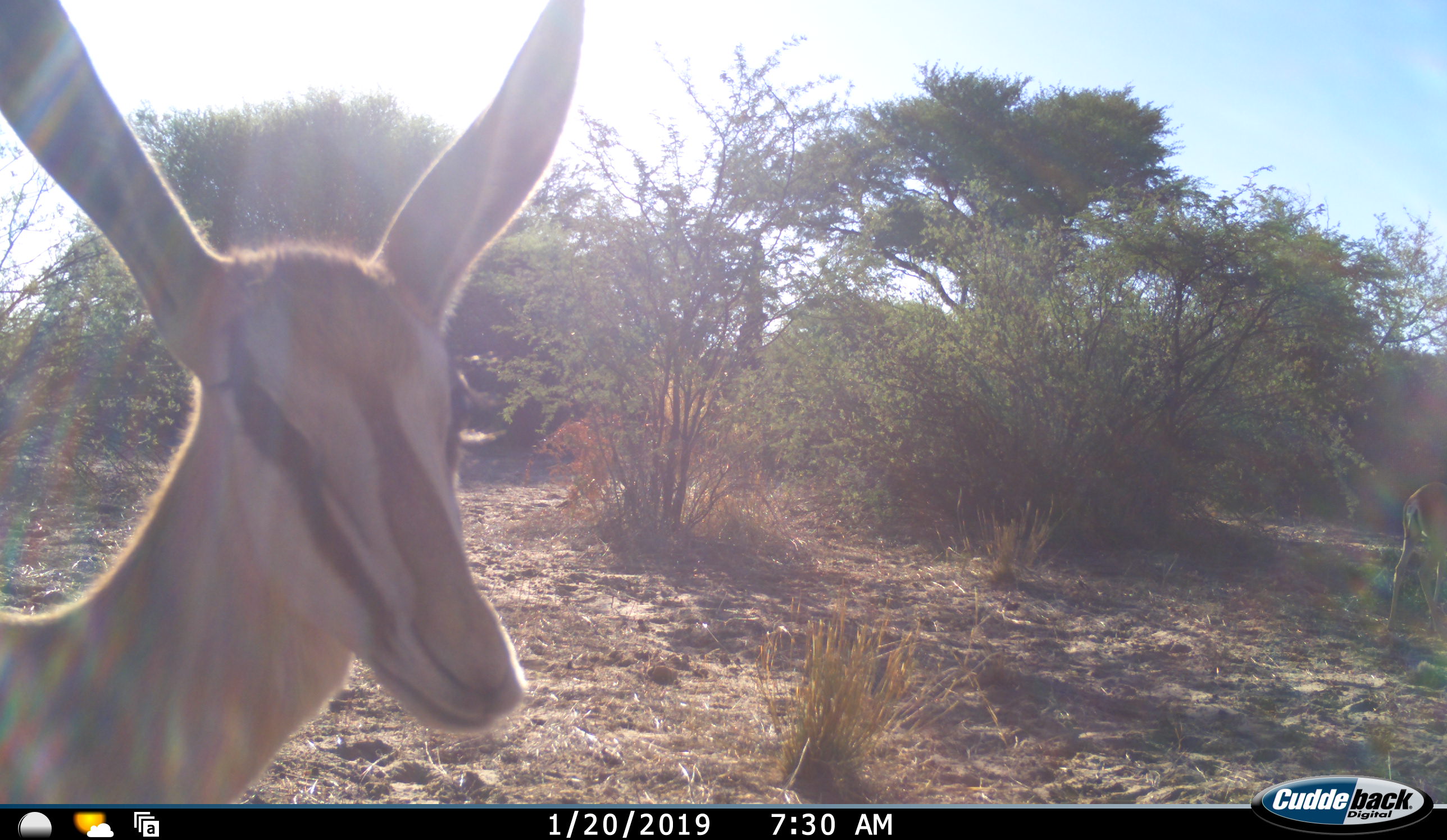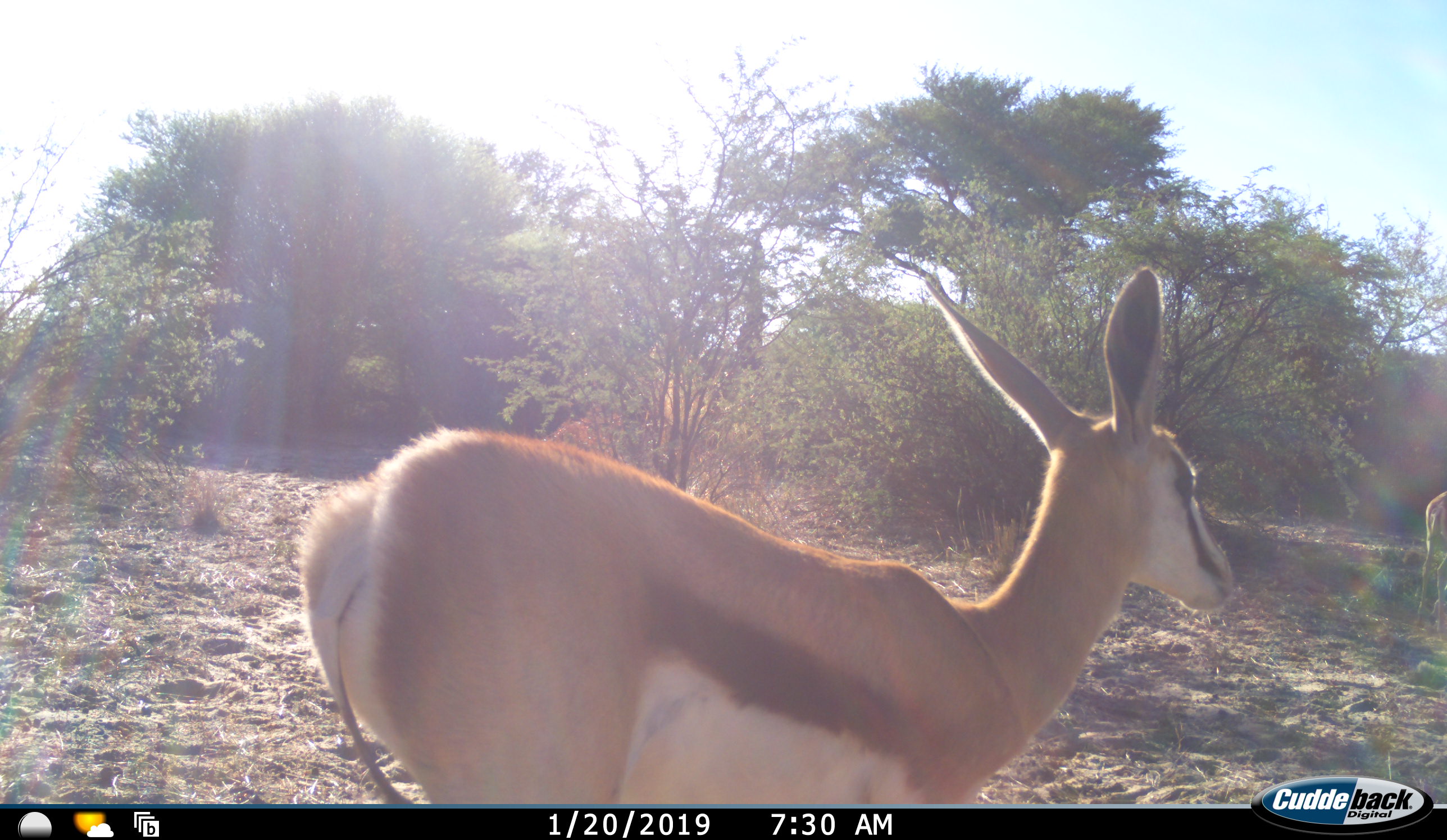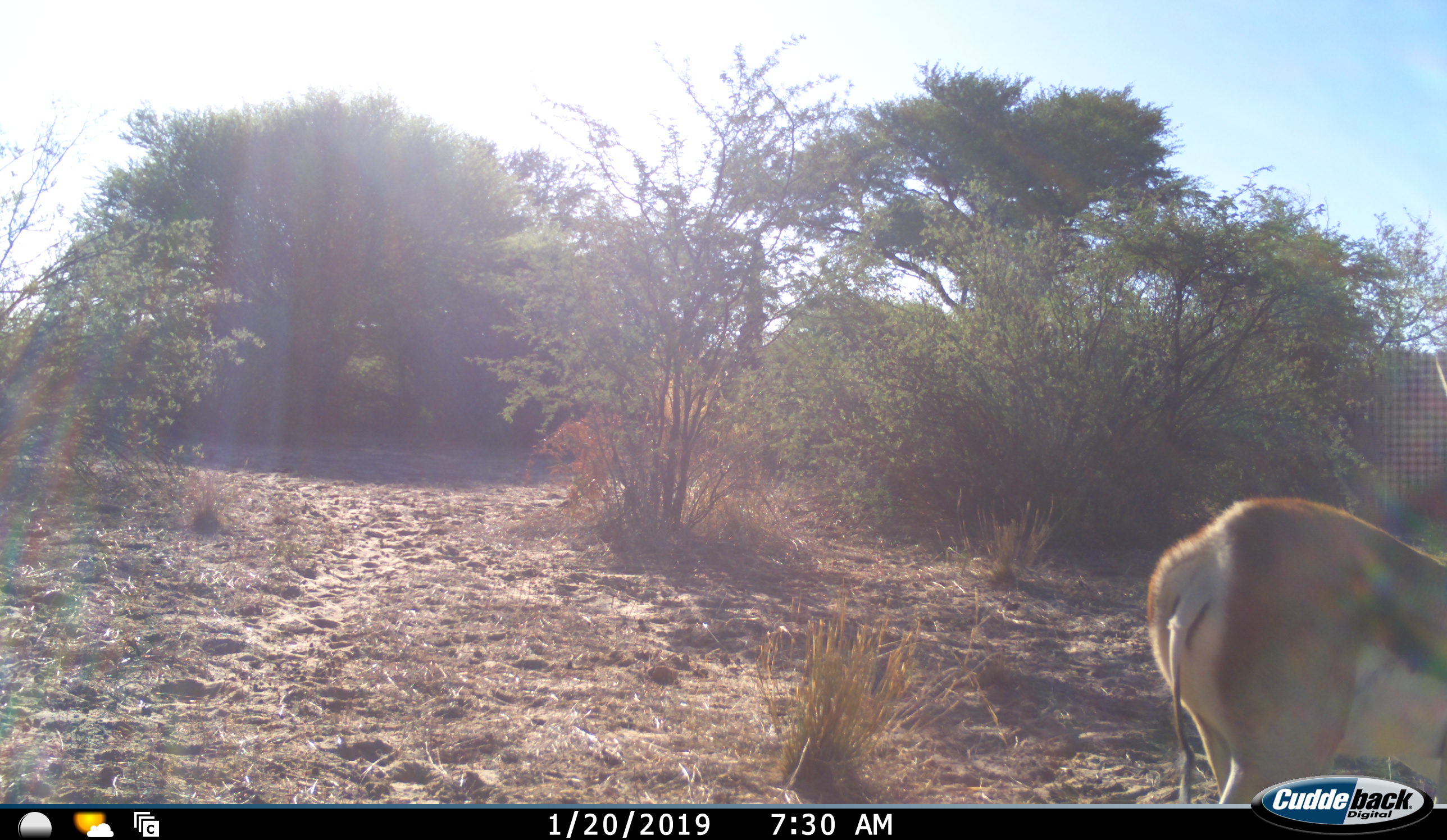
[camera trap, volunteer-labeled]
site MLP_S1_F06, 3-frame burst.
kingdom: Animalia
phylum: Chordata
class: Mammalia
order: Artiodactyla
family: Bovidae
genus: Antidorcas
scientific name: Antidorcas marsupialis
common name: springbok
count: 2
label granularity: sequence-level